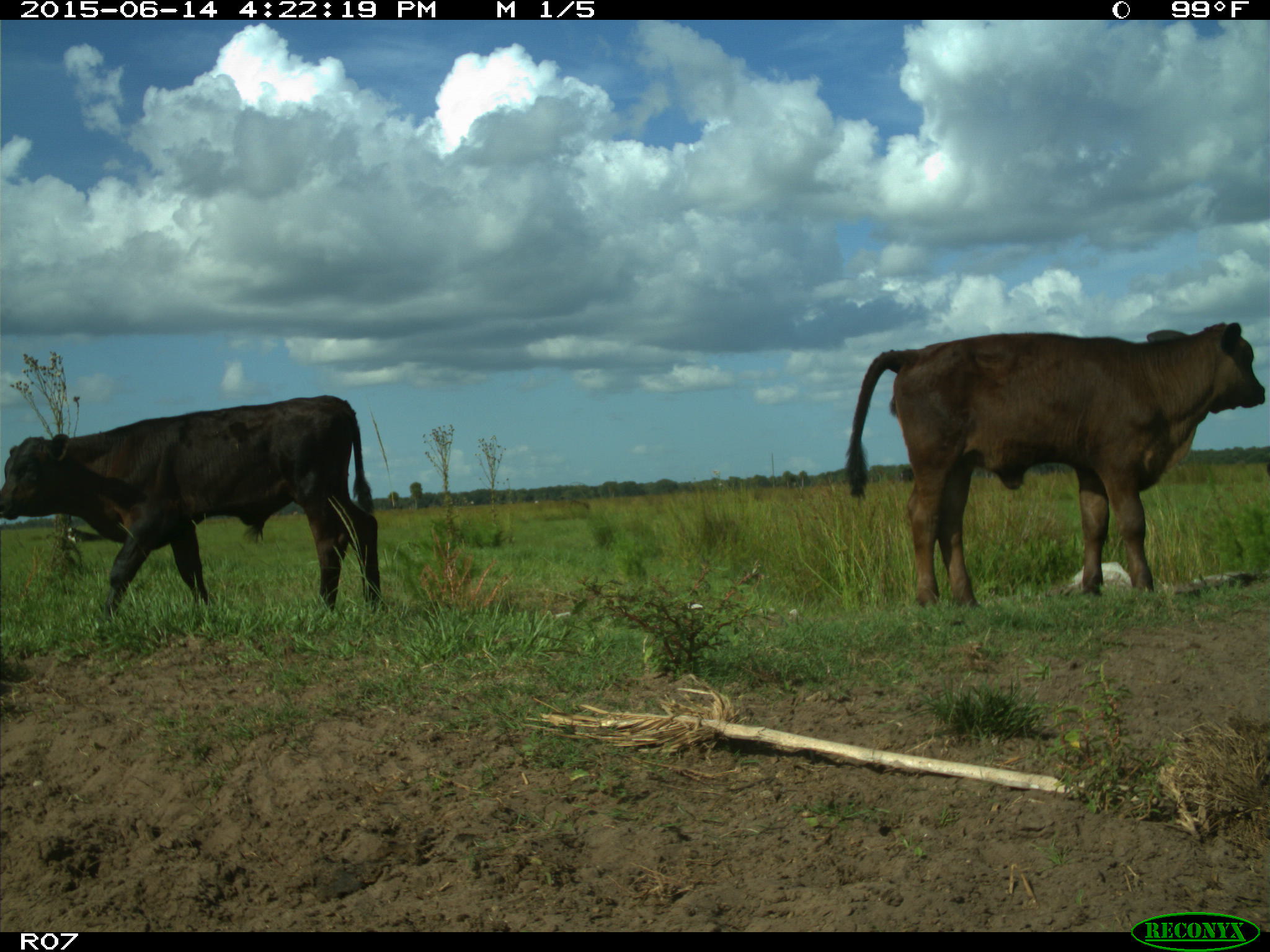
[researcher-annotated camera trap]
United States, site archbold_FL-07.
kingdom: Animalia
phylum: Chordata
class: Mammalia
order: Artiodactyla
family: Bovidae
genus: Bos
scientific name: Bos taurus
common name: domestic cow